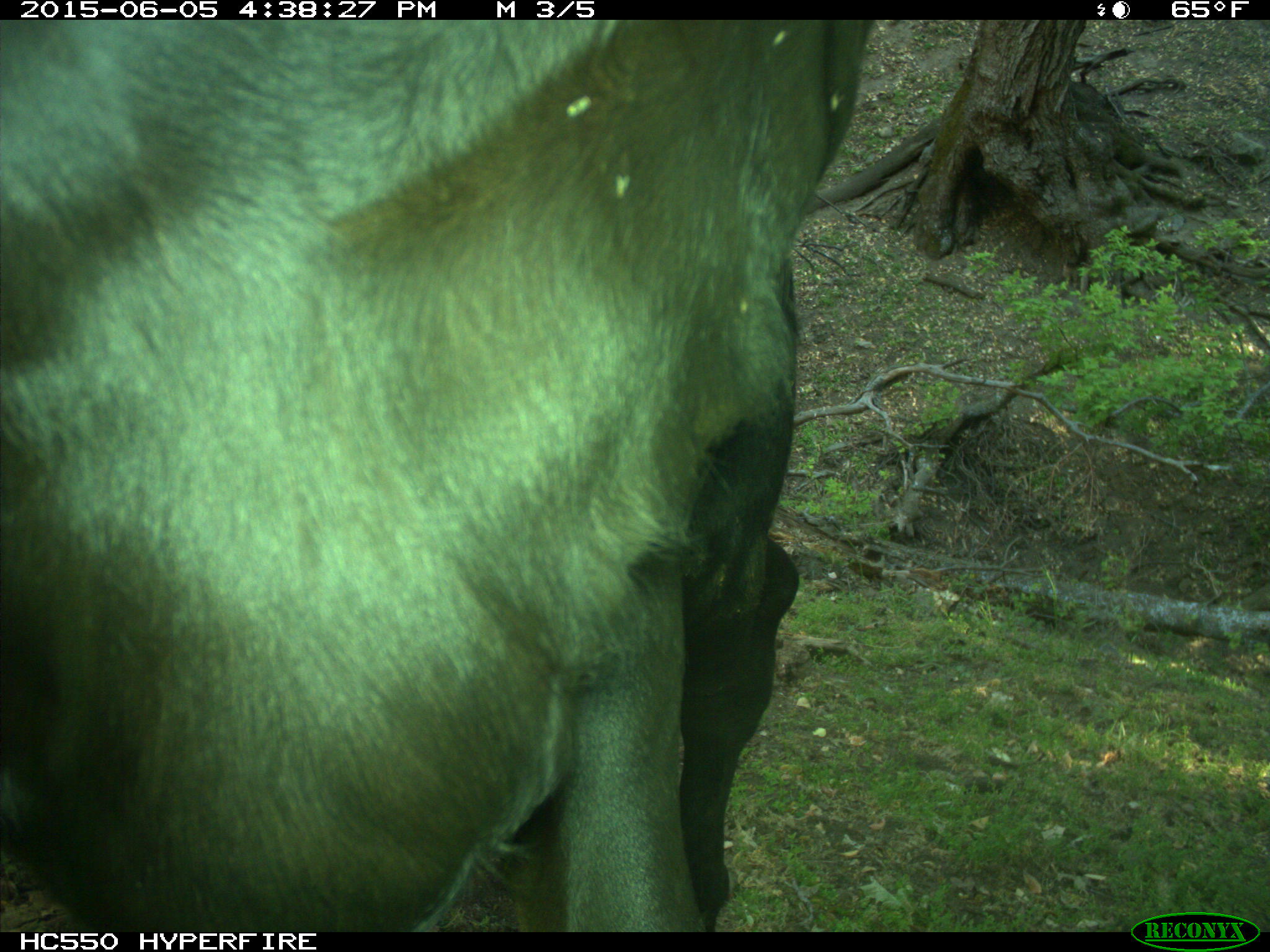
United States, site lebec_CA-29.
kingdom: Animalia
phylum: Chordata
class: Mammalia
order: Artiodactyla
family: Bovidae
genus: Bos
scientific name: Bos taurus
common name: domestic cow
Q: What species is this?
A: Bos taurus (domestic cow).